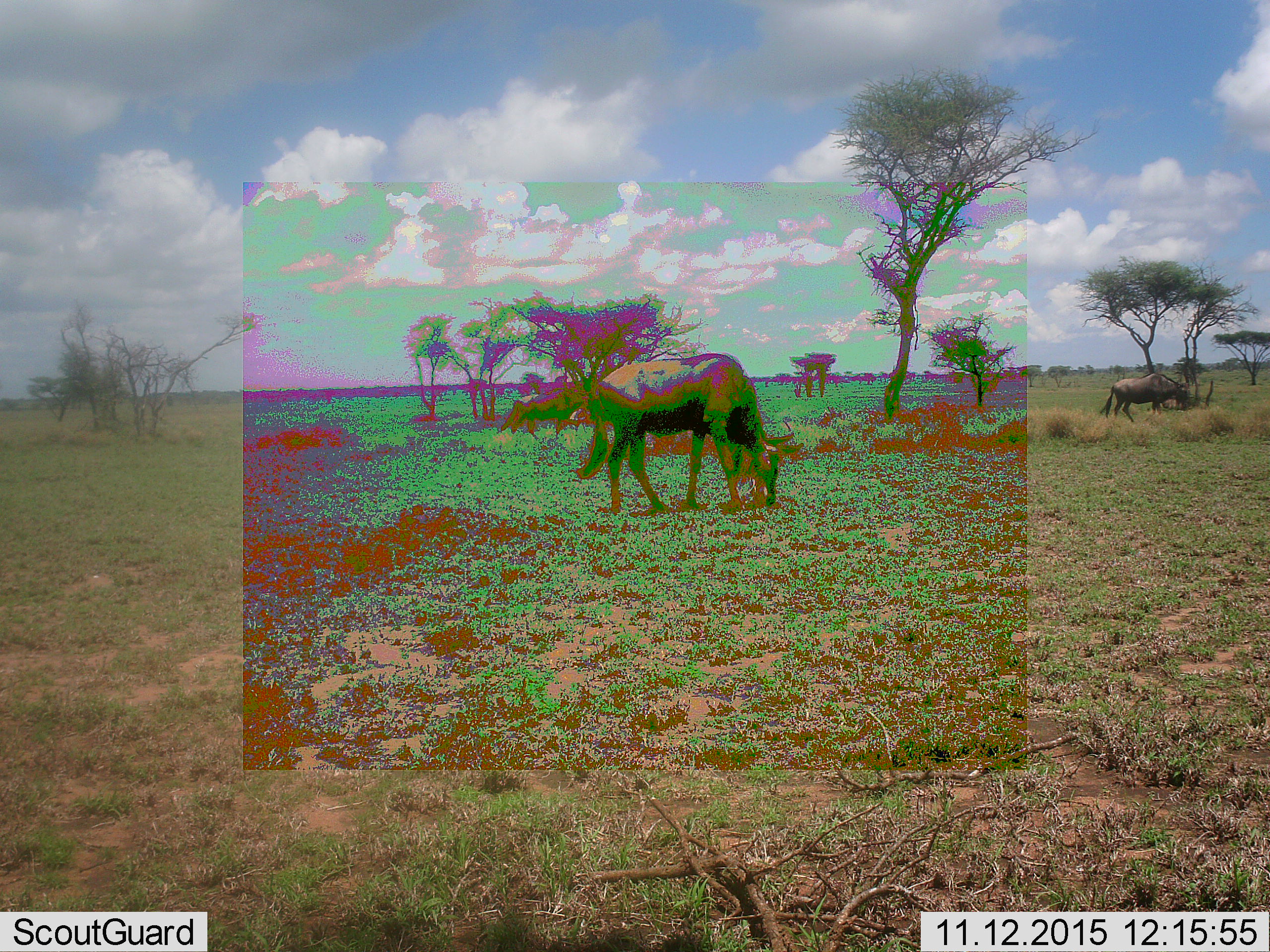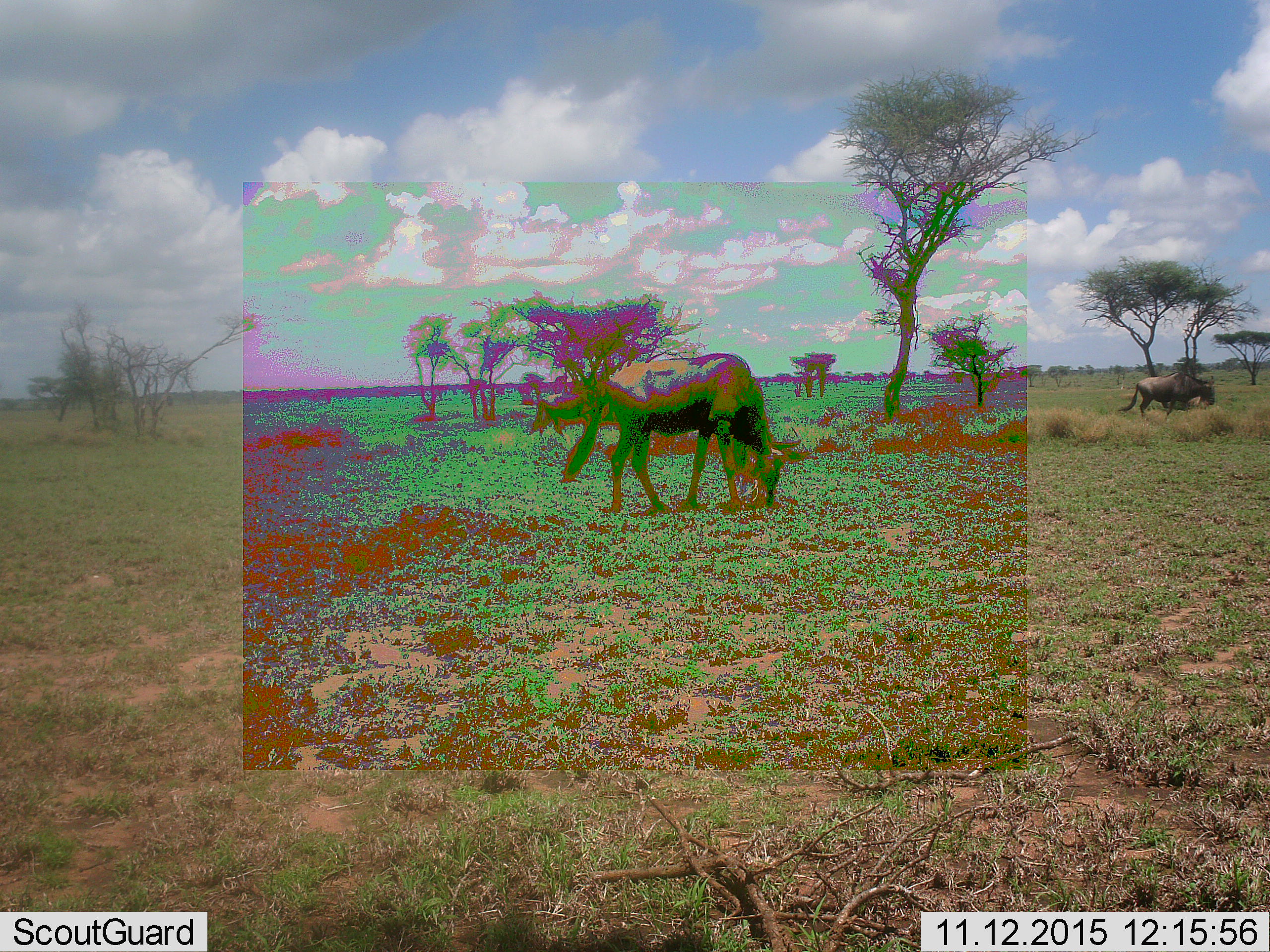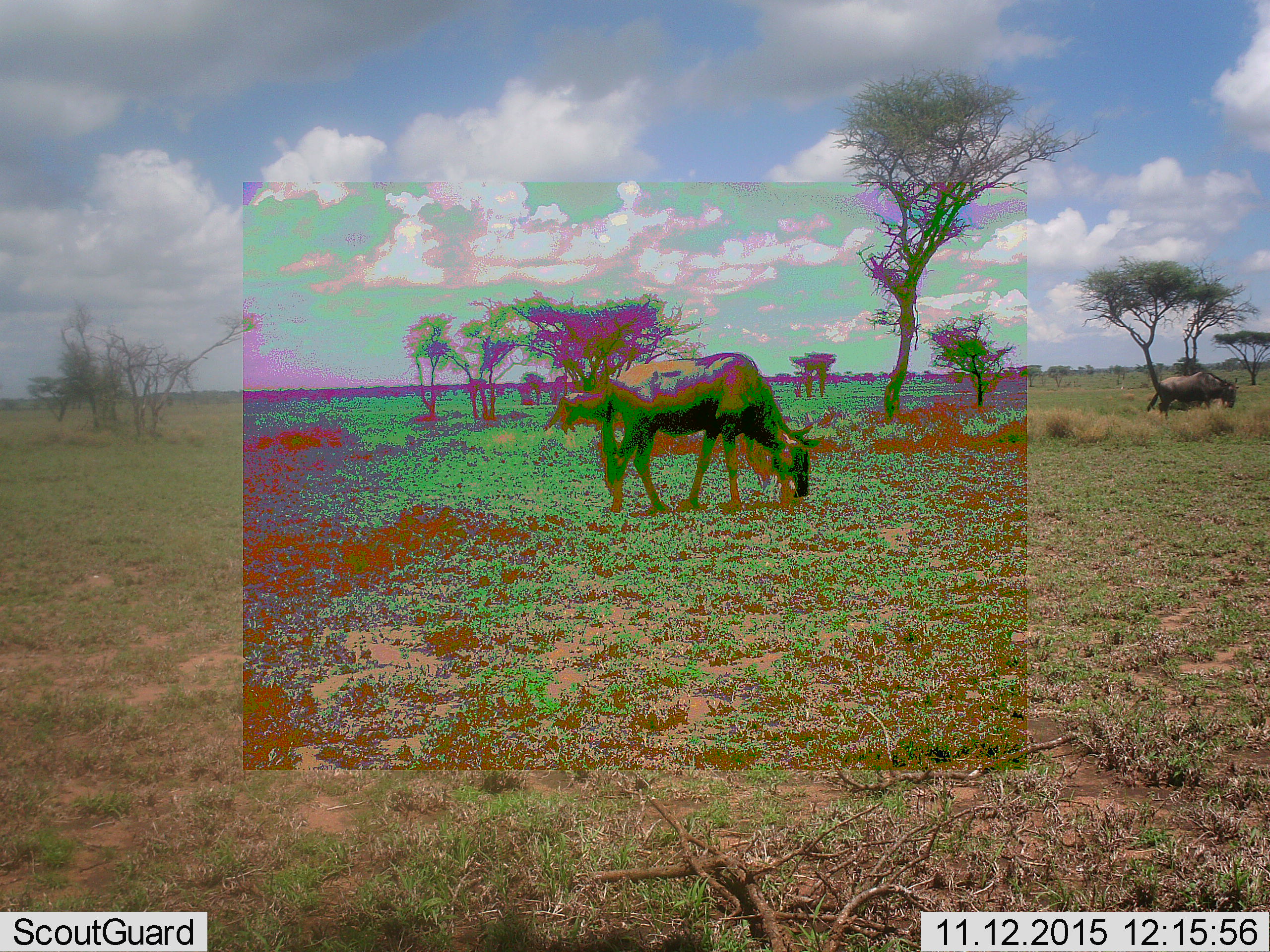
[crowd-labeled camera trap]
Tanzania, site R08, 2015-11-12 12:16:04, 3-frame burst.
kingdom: Animalia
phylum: Chordata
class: Mammalia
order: Artiodactyla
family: Bovidae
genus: Connochaetes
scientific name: Connochaetes taurinus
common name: blue wildebeest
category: wildebeest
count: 3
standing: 11%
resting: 0%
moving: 89%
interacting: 0%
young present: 0%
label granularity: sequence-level